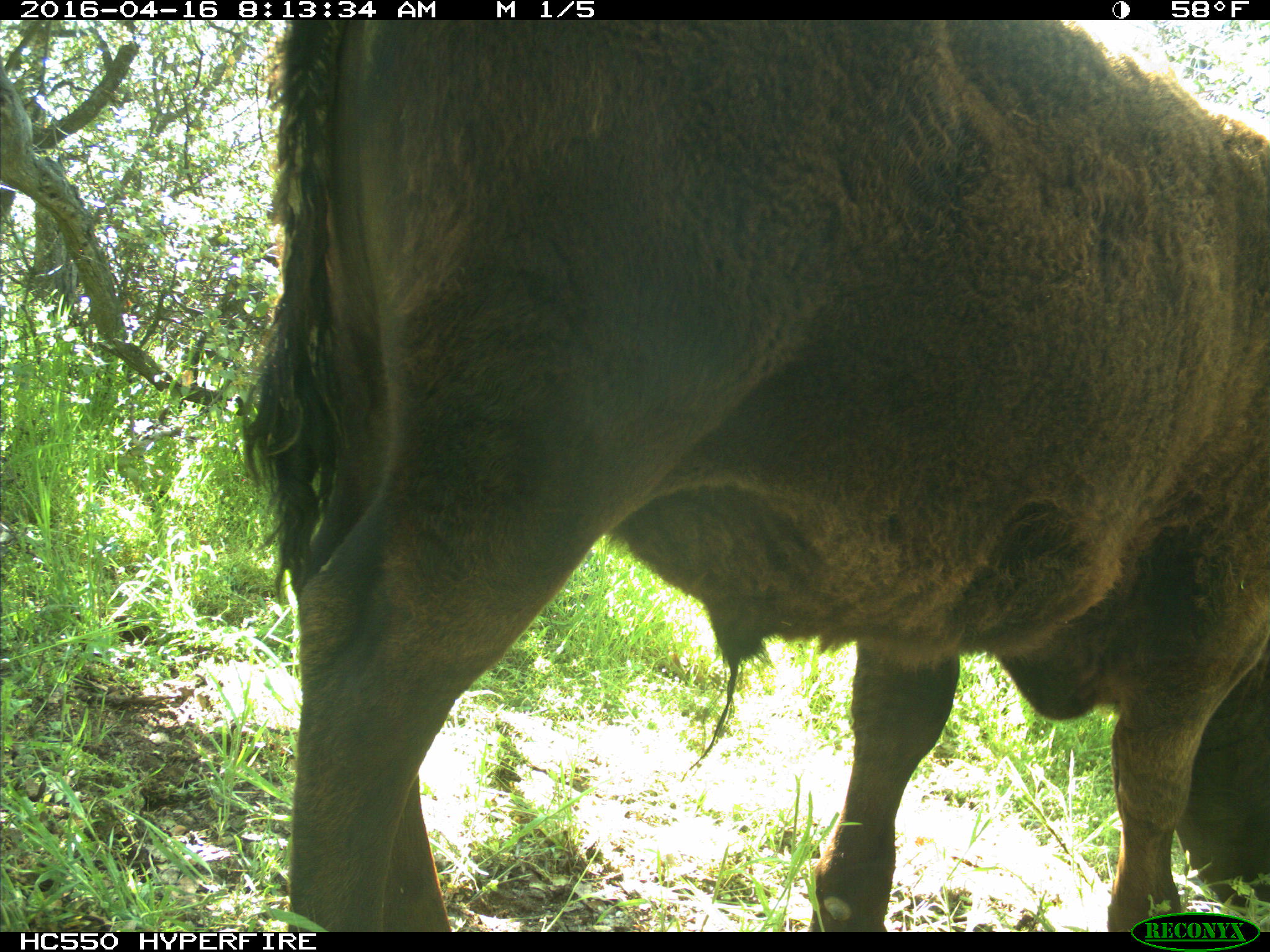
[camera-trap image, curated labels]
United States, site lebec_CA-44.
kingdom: Animalia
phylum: Chordata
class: Mammalia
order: Artiodactyla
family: Bovidae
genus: Bos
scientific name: Bos taurus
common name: domestic cow